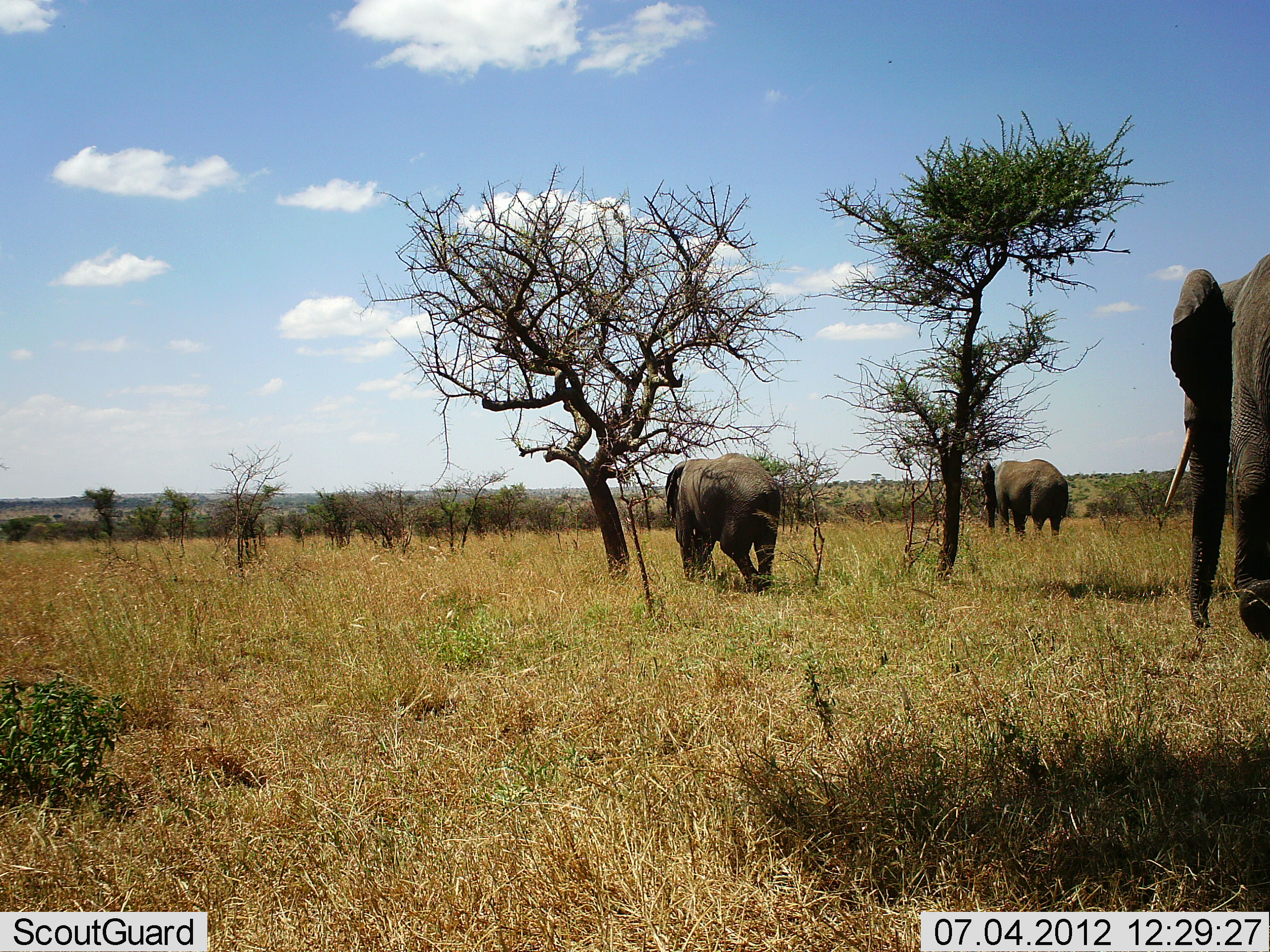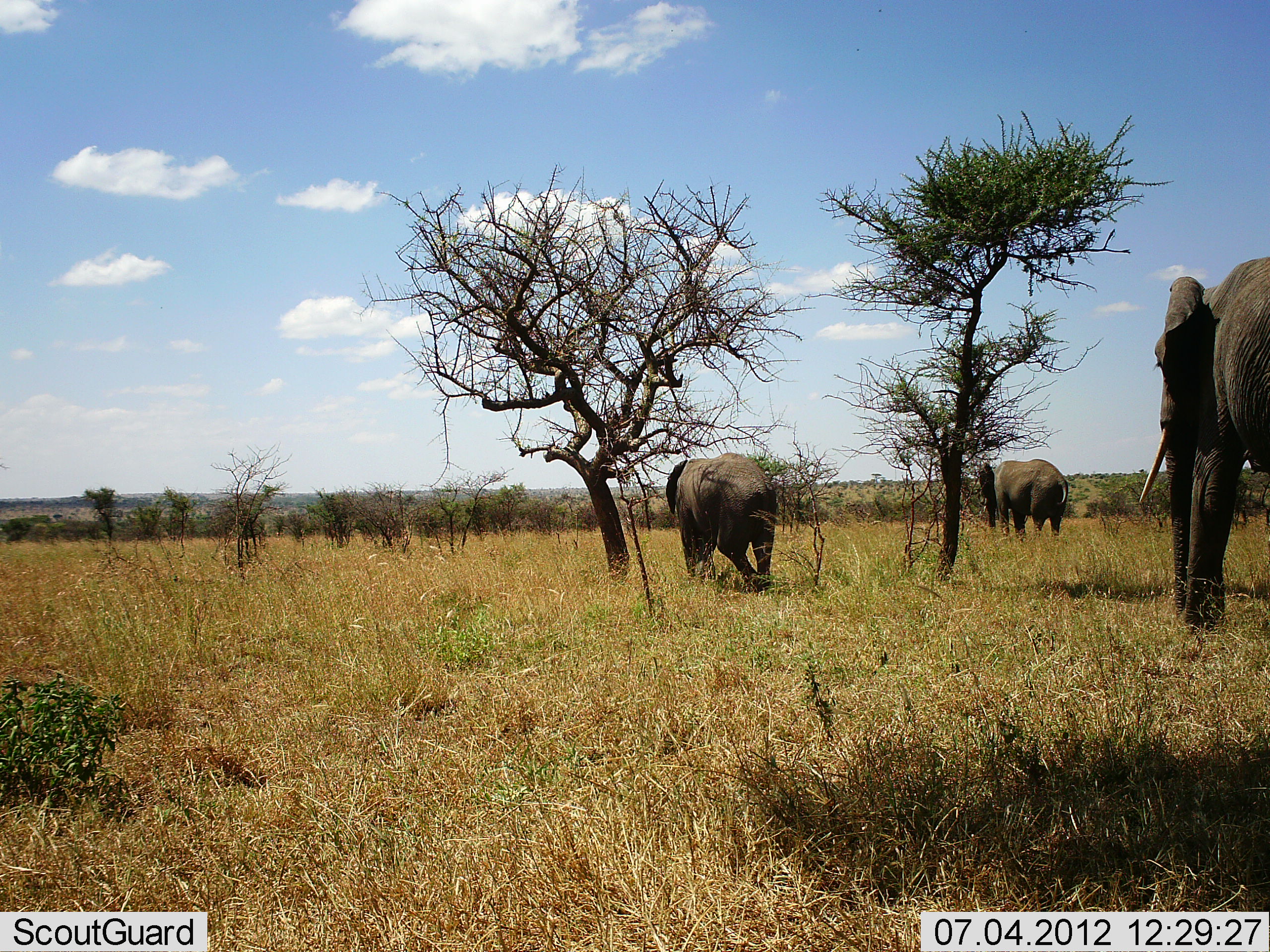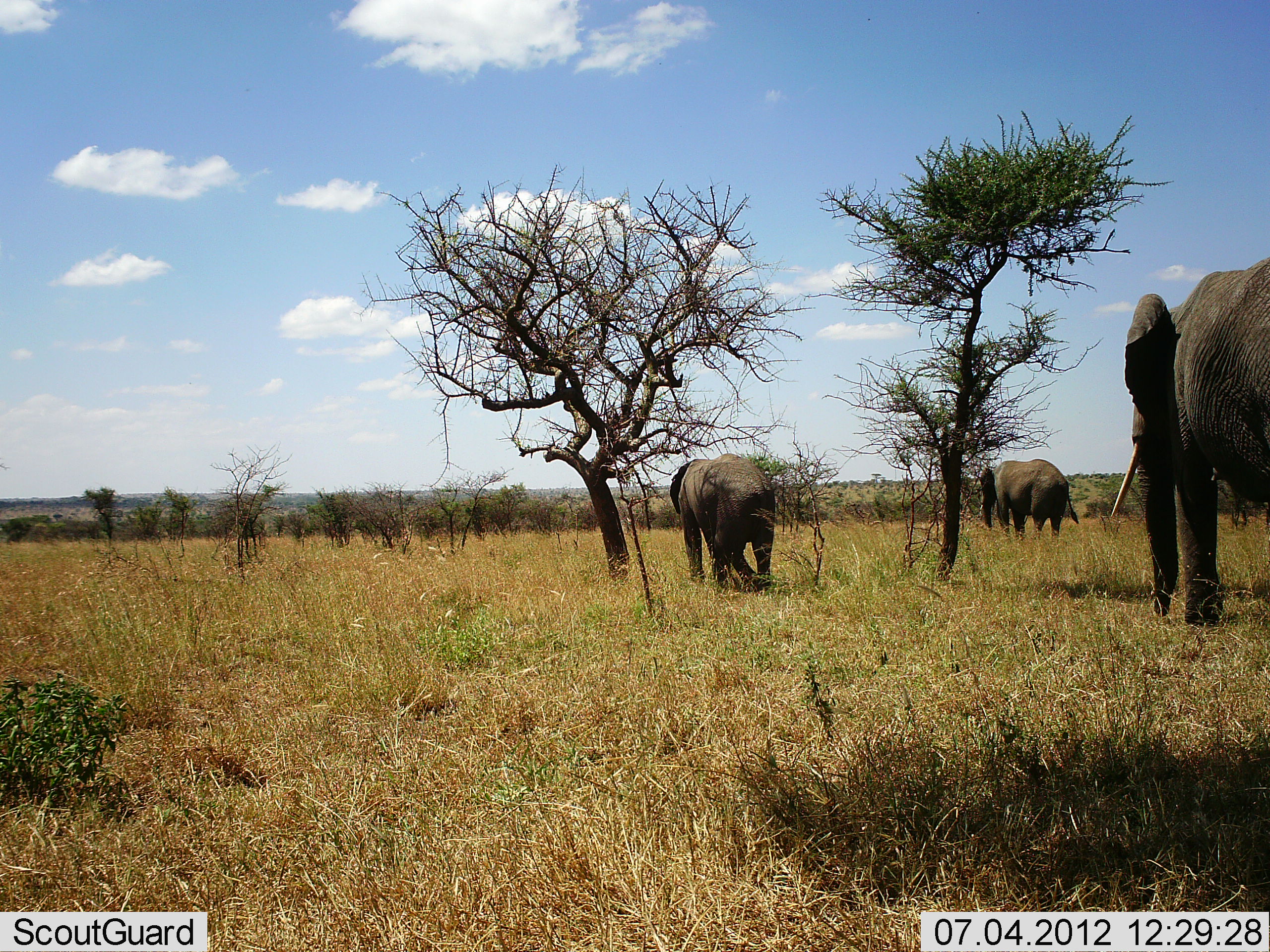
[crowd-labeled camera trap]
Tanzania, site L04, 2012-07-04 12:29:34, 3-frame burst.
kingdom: Animalia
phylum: Chordata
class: Mammalia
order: Proboscidea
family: Elephantidae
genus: Loxodonta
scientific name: Loxodonta africana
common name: african bush elephant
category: elephant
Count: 3.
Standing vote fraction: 20%.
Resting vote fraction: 0%.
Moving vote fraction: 90%.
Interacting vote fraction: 0%.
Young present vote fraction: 10%.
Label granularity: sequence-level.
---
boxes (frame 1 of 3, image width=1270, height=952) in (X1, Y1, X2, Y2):
animal: (1160, 249, 1270, 638); (662, 454, 784, 588); (976, 460, 1068, 538)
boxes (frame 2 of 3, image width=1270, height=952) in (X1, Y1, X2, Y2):
animal: (1148, 257, 1270, 580); (664, 456, 777, 578); (976, 458, 1070, 534)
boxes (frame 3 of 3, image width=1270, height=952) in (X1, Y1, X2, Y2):
animal: (1110, 255, 1269, 558); (668, 458, 779, 559); (977, 459, 1080, 540)